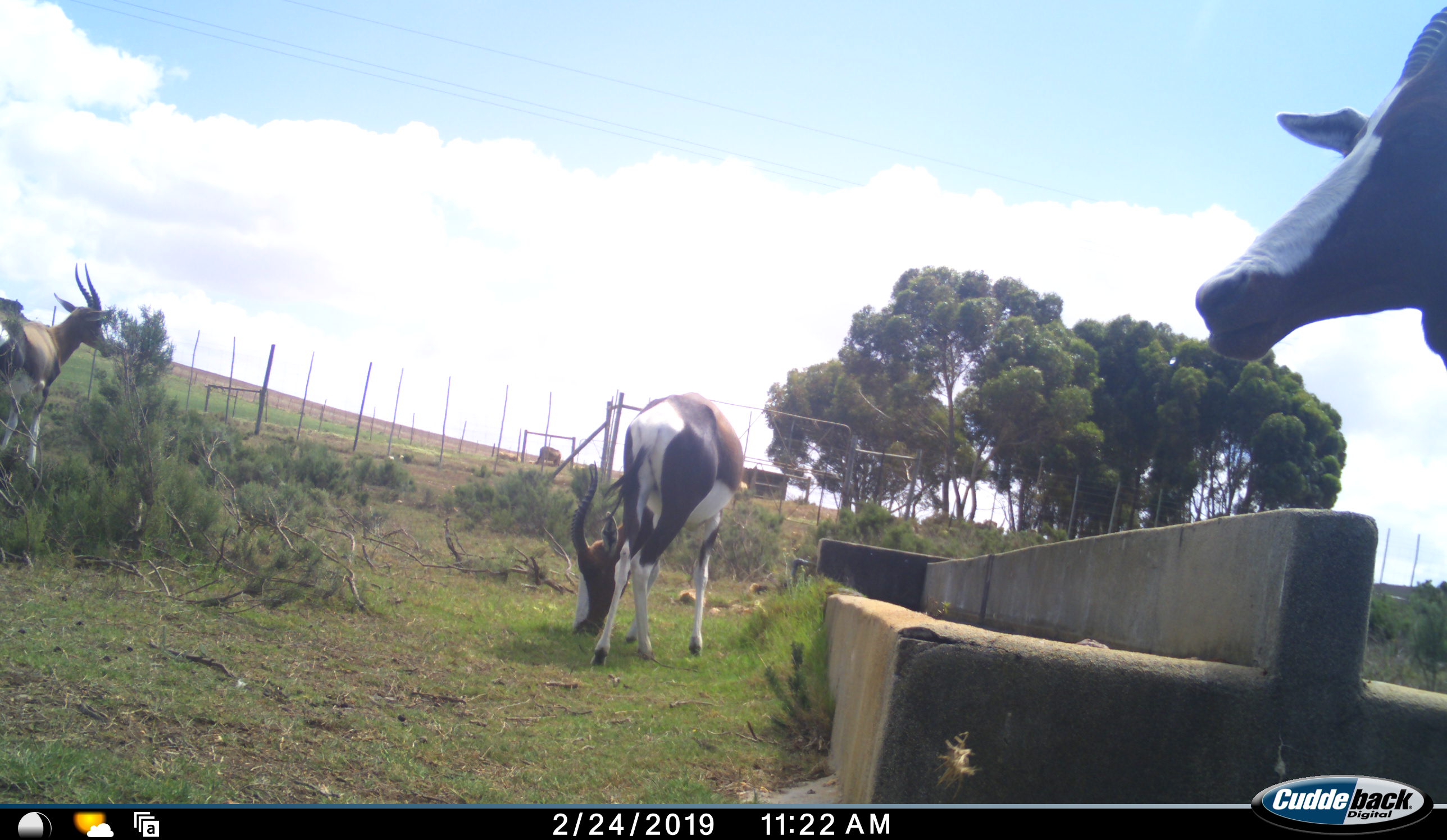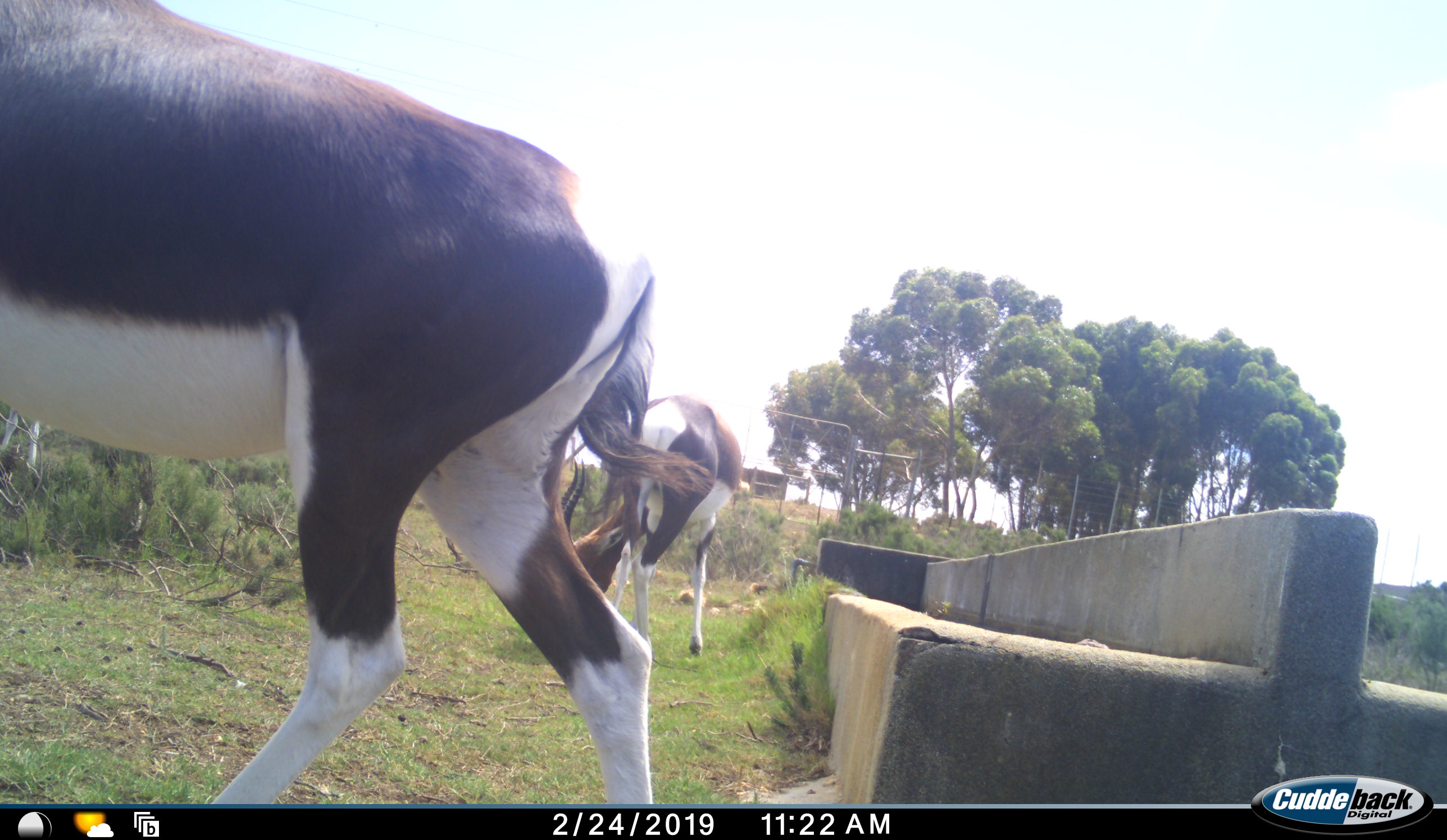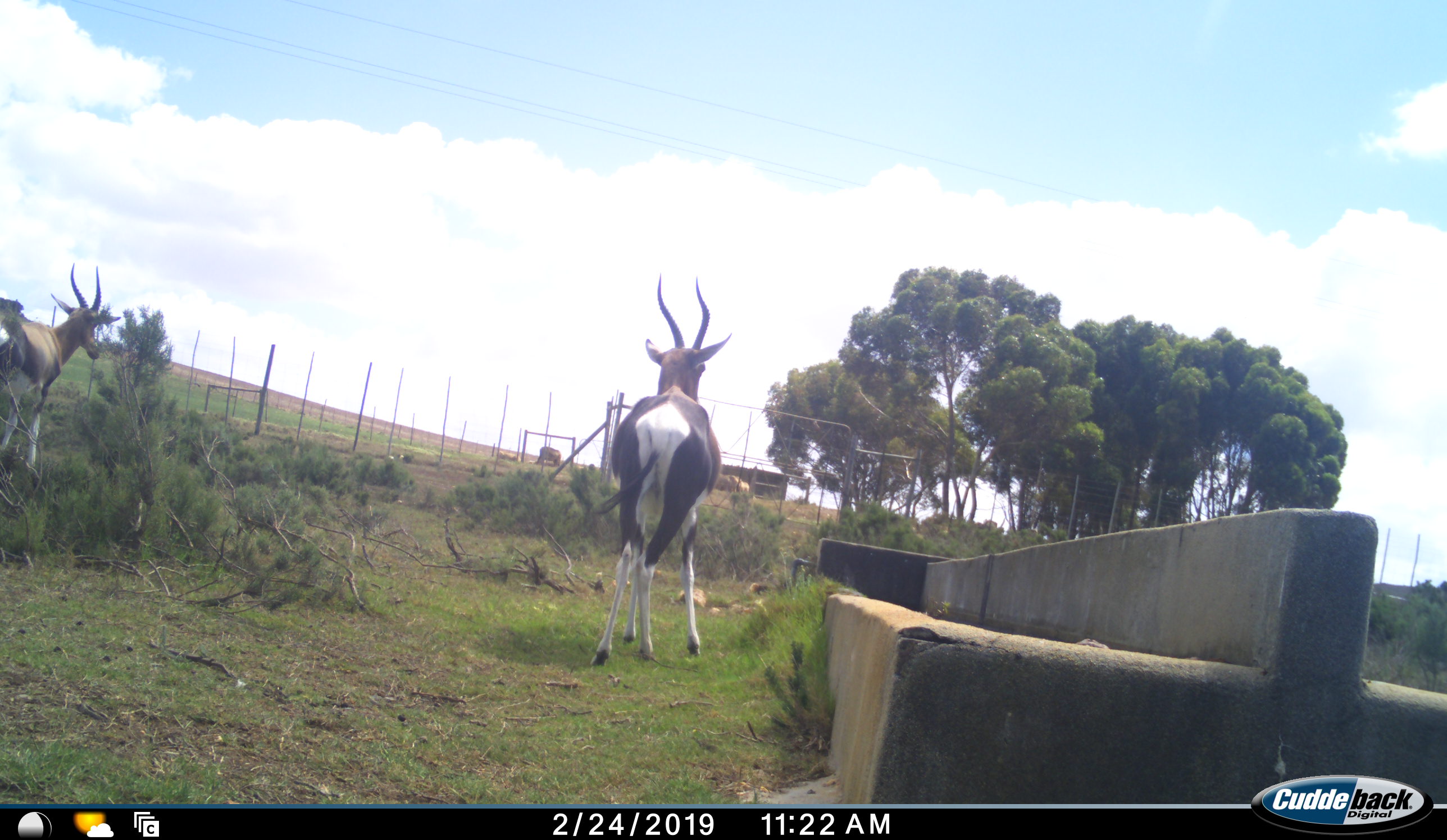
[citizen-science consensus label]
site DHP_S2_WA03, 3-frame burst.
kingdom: Animalia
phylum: Chordata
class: Mammalia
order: Artiodactyla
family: Bovidae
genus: Damaliscus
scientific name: Damaliscus pygargus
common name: bontebok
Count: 3.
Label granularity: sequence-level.